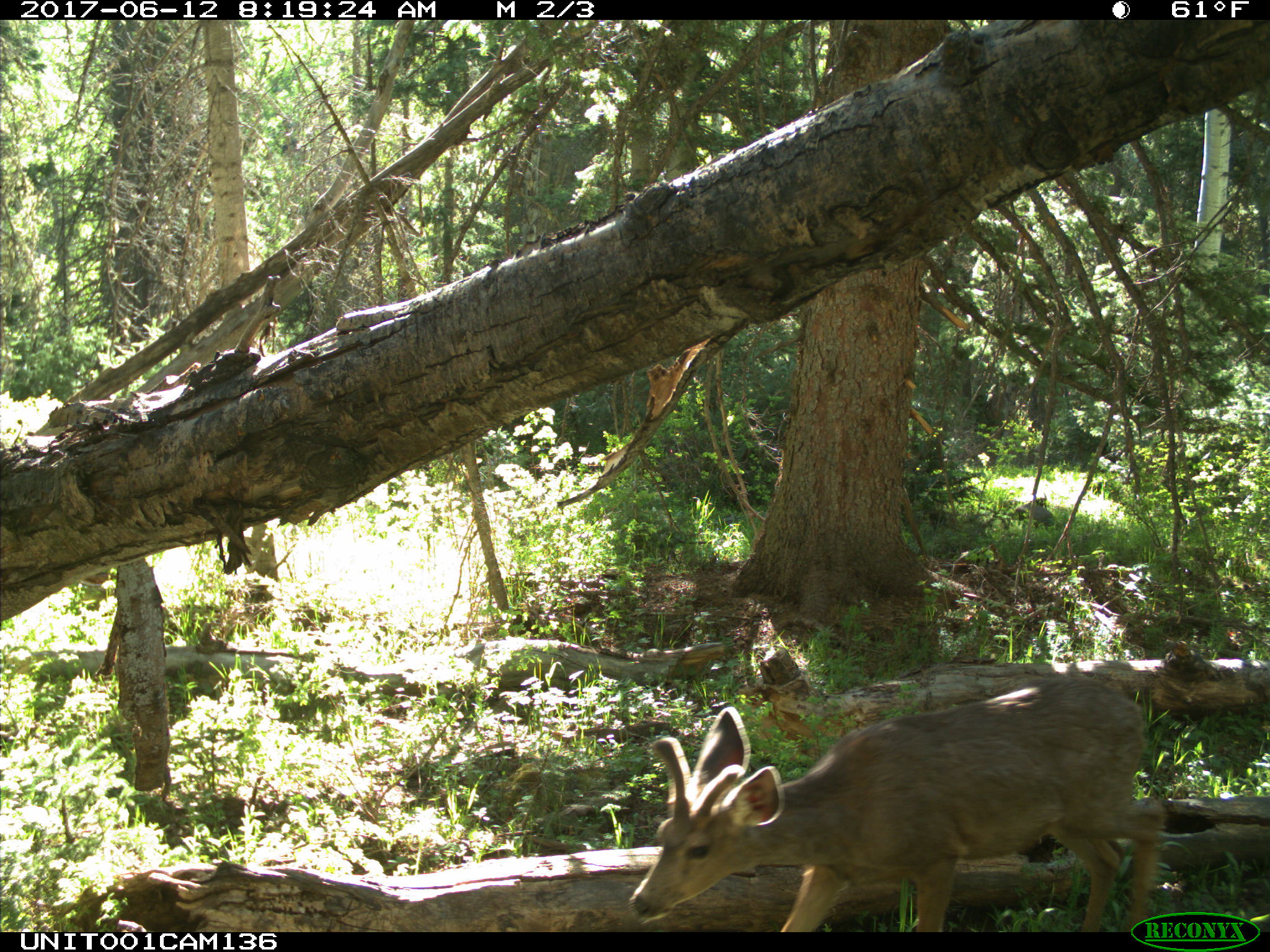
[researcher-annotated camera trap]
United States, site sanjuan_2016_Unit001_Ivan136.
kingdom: Animalia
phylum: Chordata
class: Mammalia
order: Artiodactyla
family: Cervidae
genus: Odocoileus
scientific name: Odocoileus hemionus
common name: mule deer